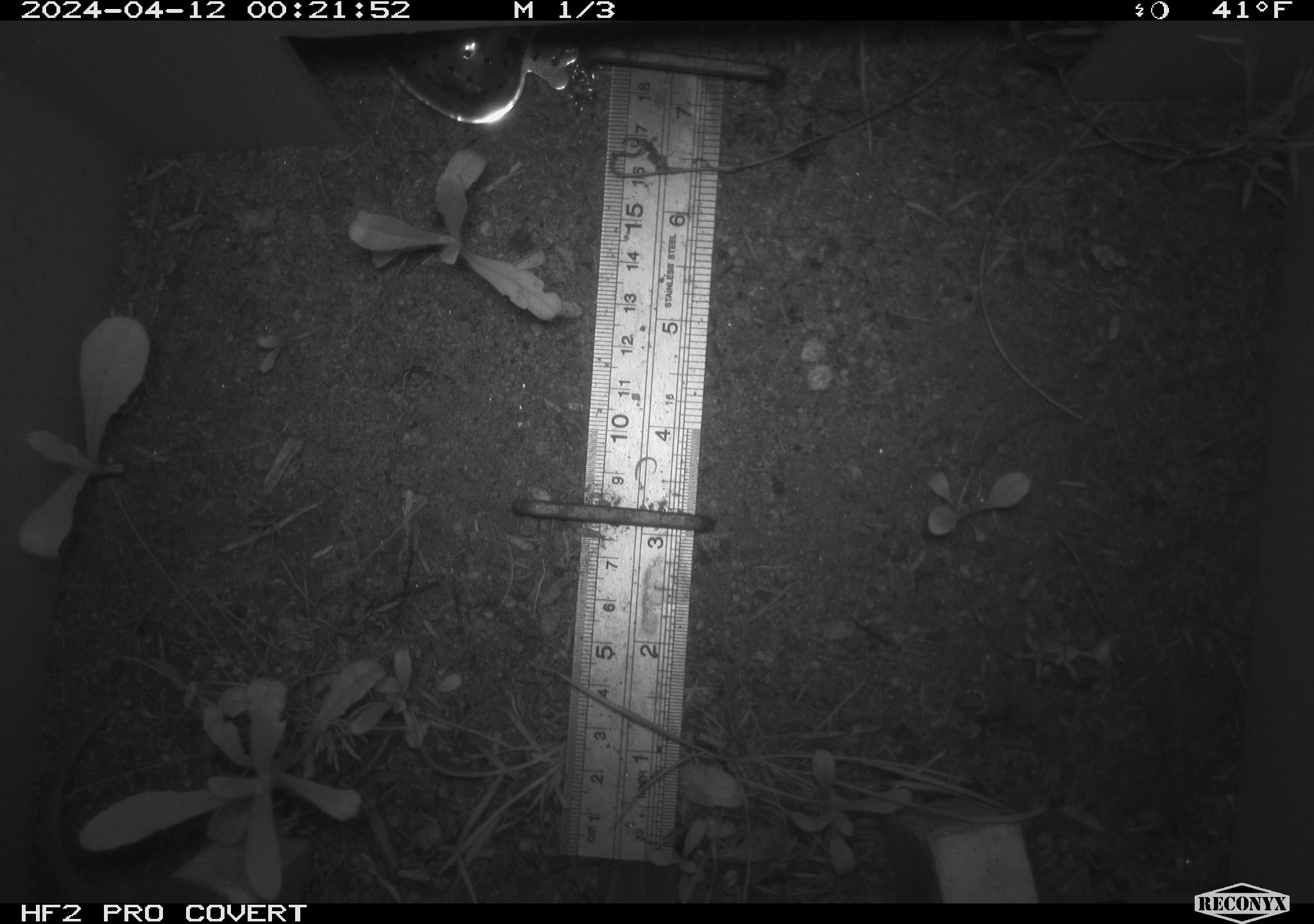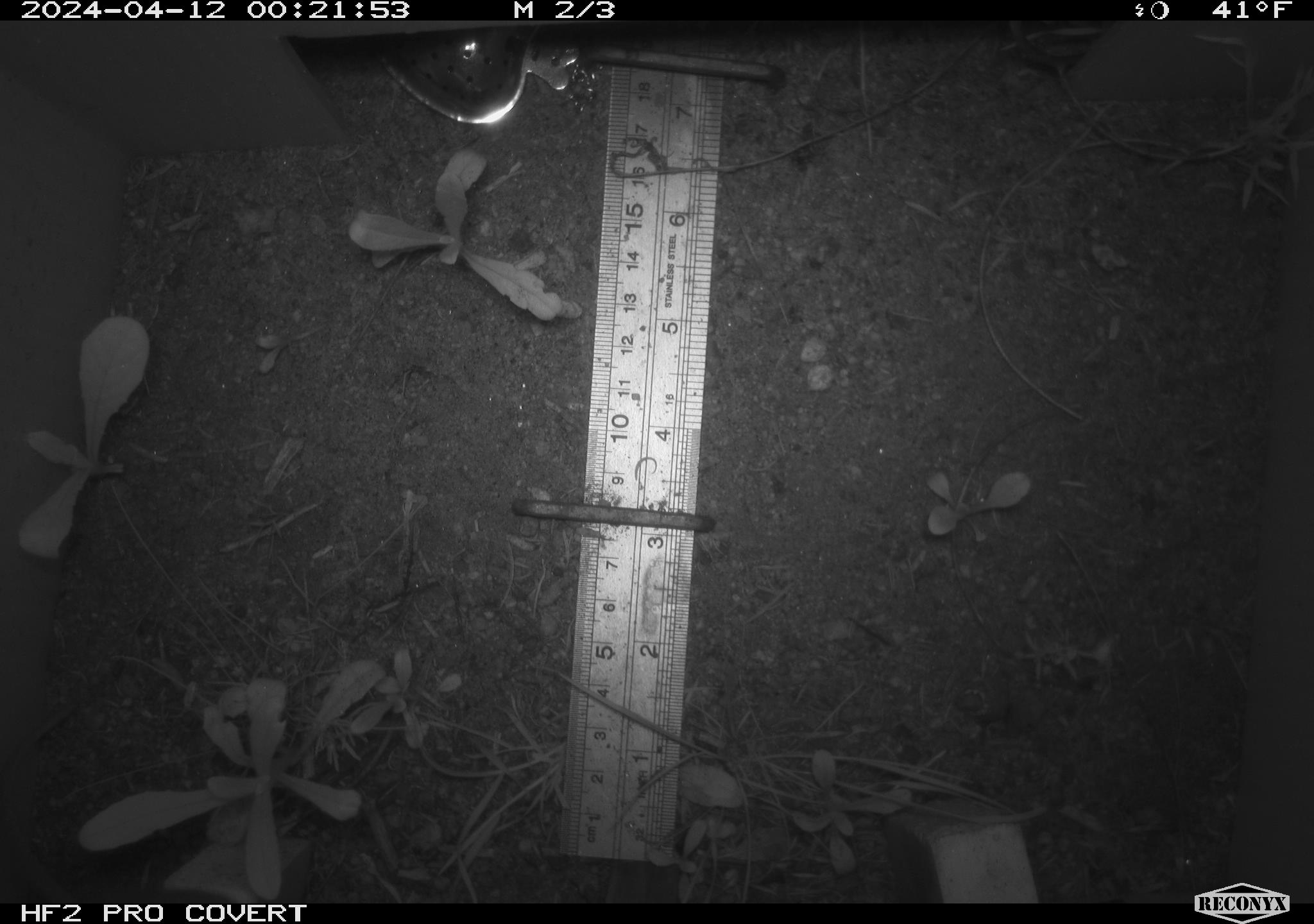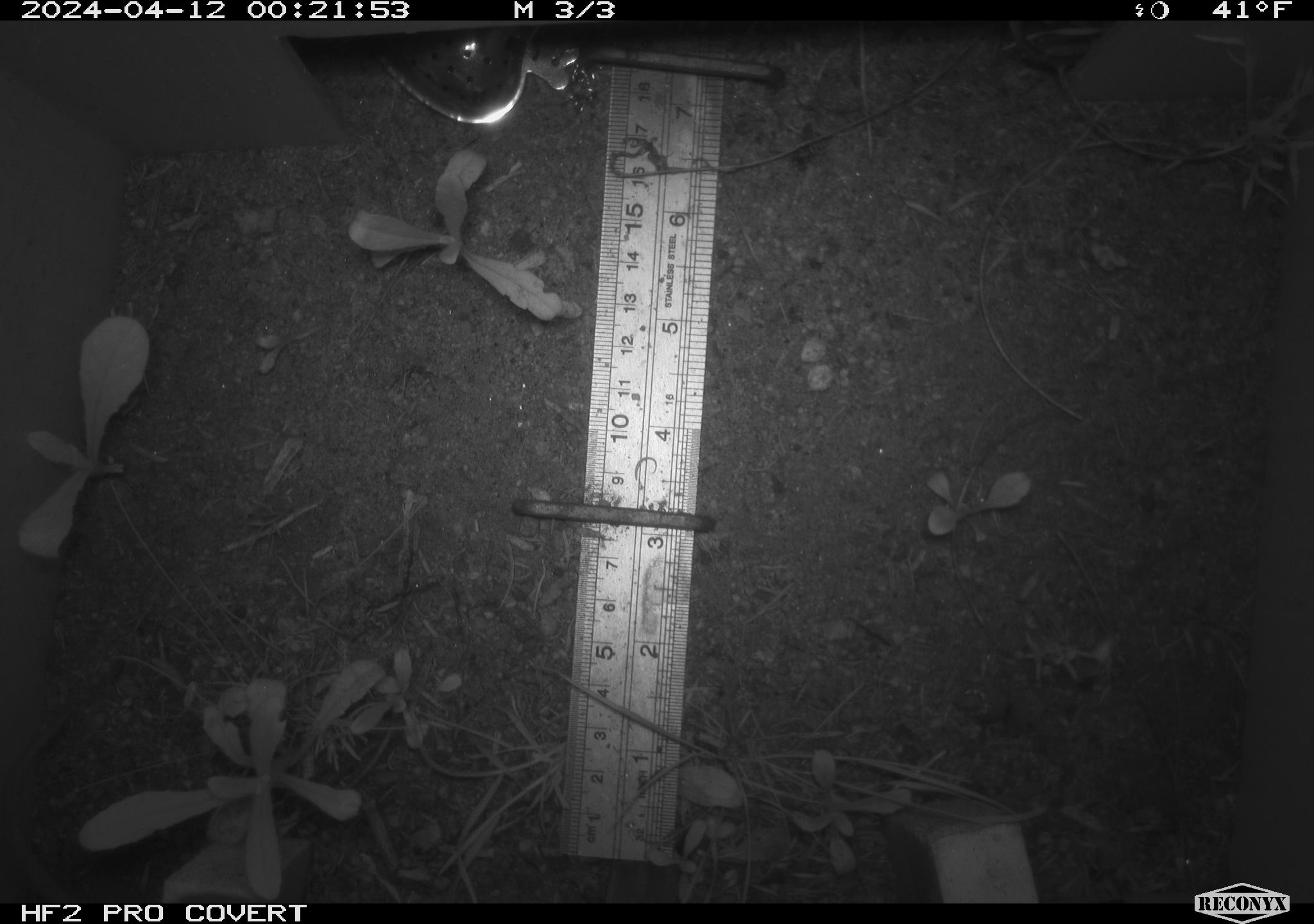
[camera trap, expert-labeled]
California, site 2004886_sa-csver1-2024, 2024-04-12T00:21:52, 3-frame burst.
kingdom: Animalia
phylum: Chordata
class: Mammalia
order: Rodentia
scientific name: Rodentia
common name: rodent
Rodent (Rodentia).